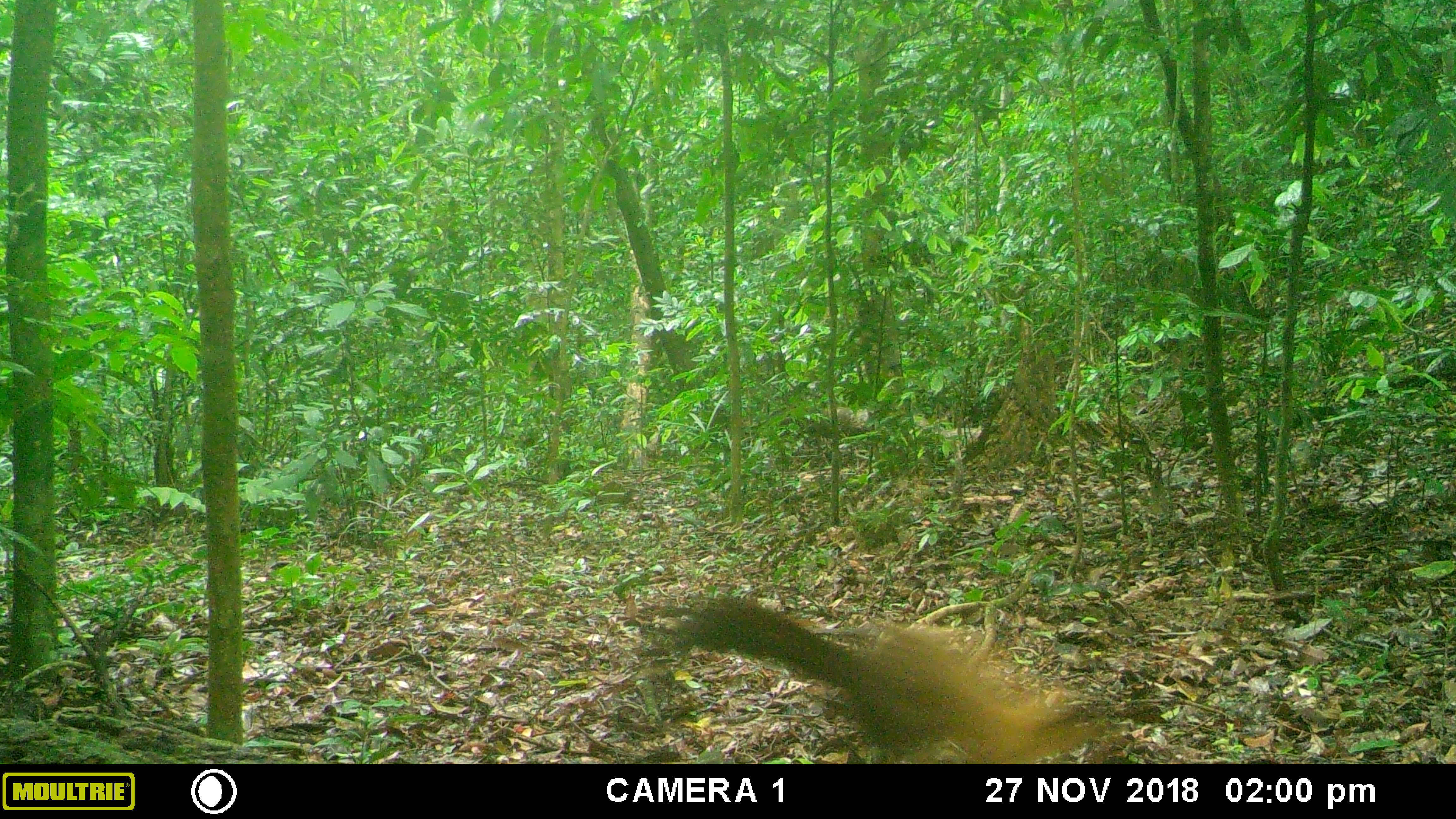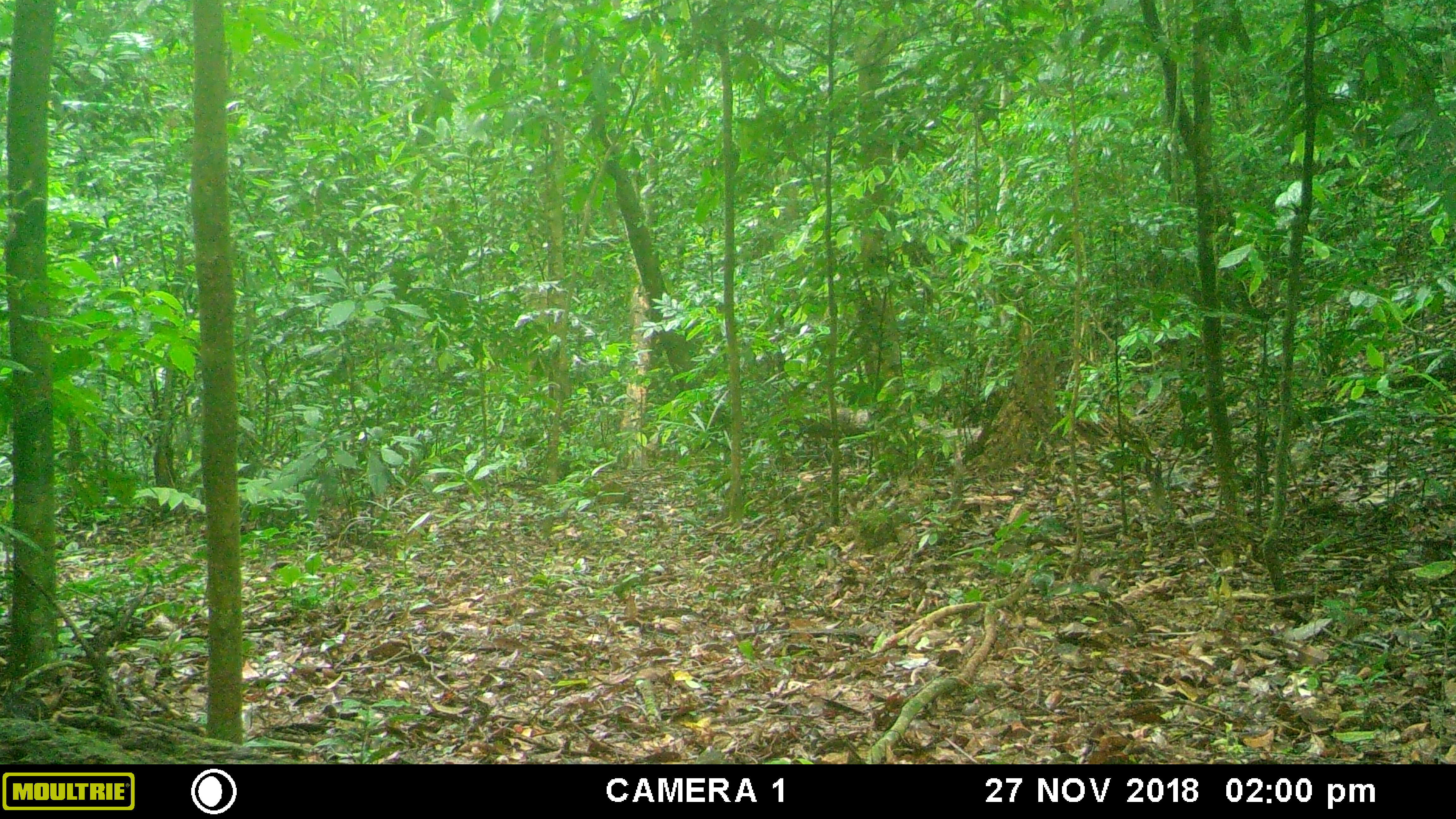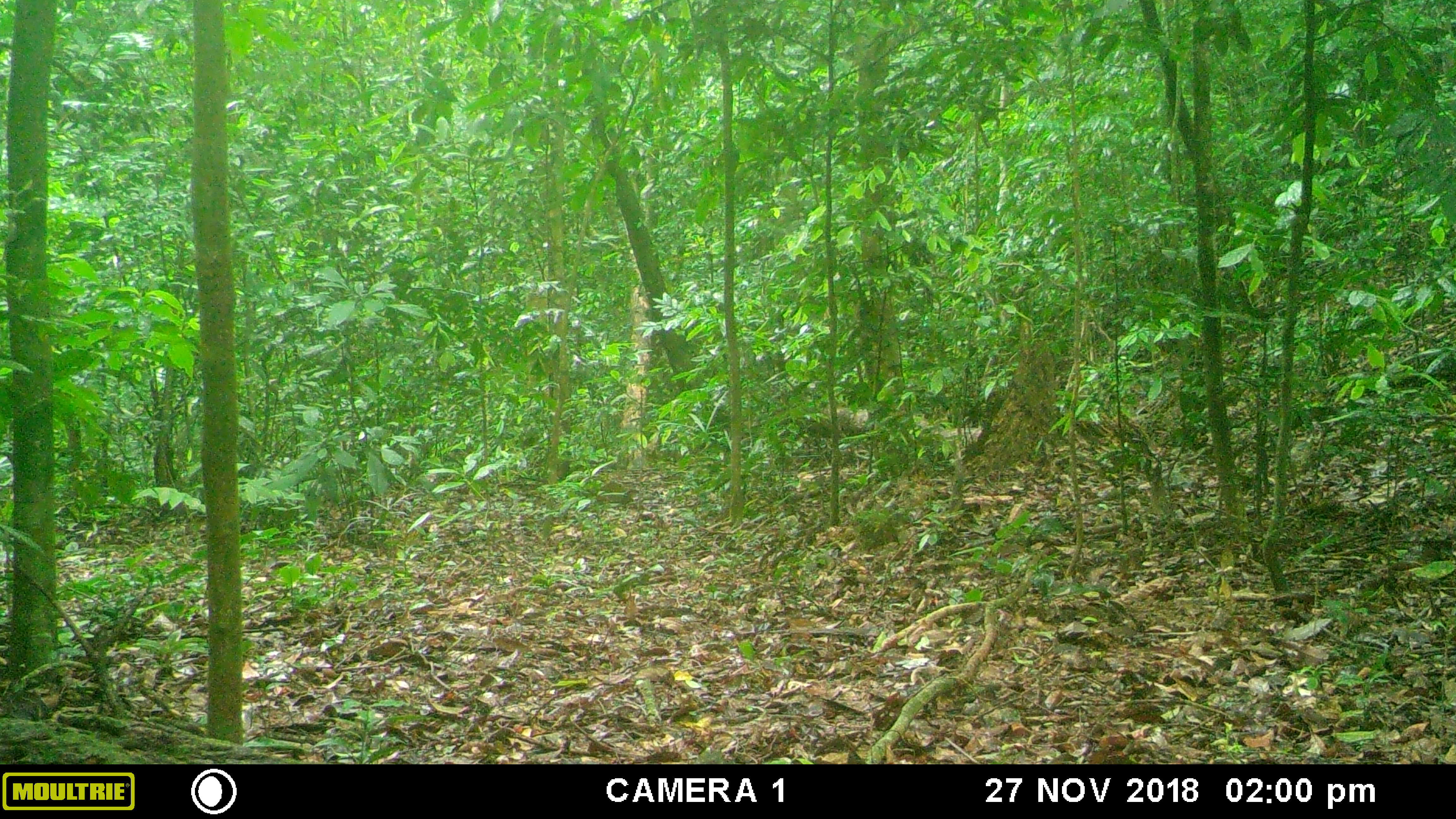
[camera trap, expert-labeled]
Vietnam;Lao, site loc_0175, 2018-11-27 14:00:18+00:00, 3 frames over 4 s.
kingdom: Animalia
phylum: Chordata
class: Mammalia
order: Carnivora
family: Mustelidae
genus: Martes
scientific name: Martes flavigula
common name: yellow-throated marten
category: yellow throated marten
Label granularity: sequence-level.